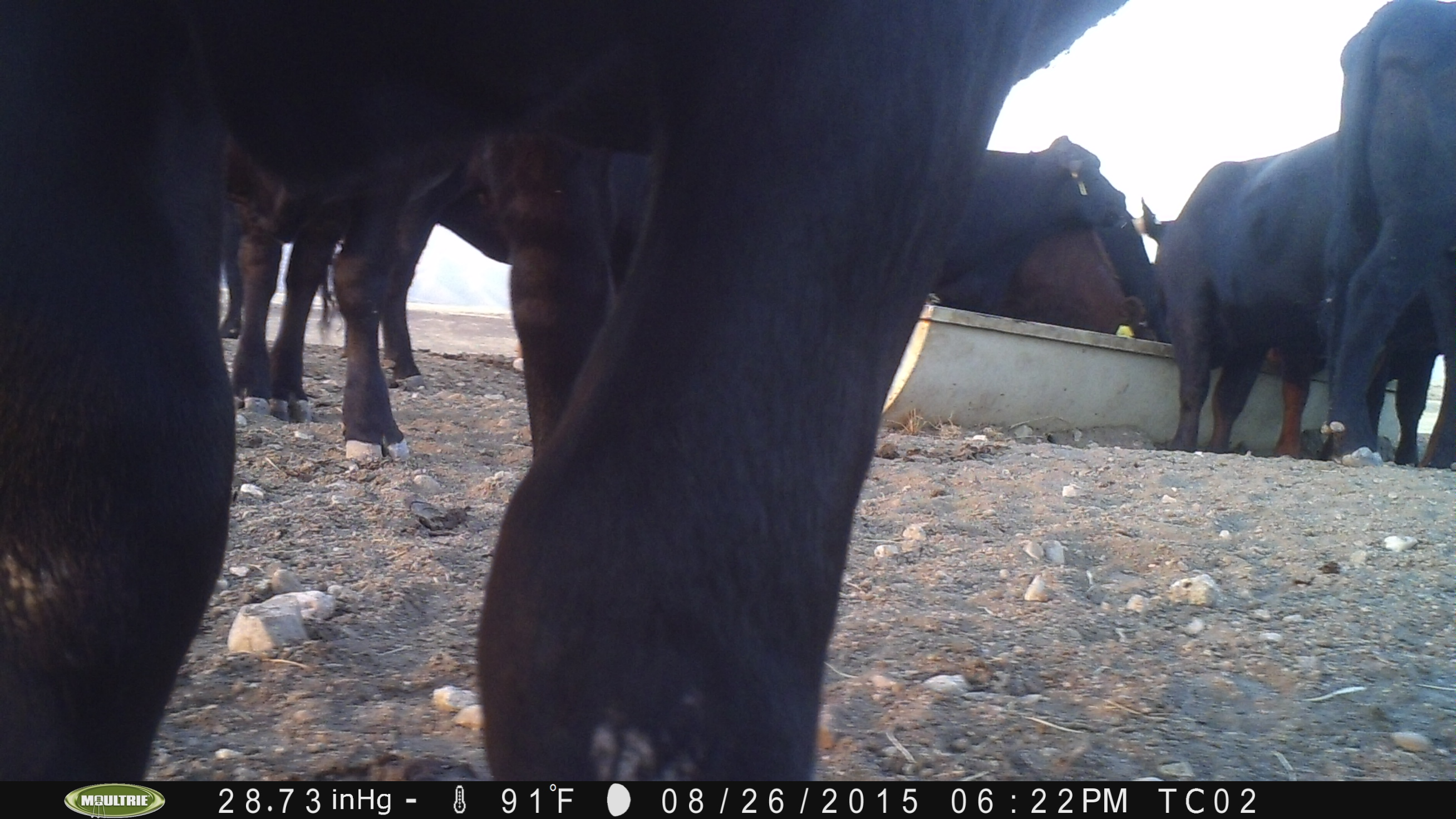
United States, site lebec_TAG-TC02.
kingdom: Animalia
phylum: Chordata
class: Mammalia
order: Artiodactyla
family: Bovidae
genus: Bos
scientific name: Bos taurus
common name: domestic cow